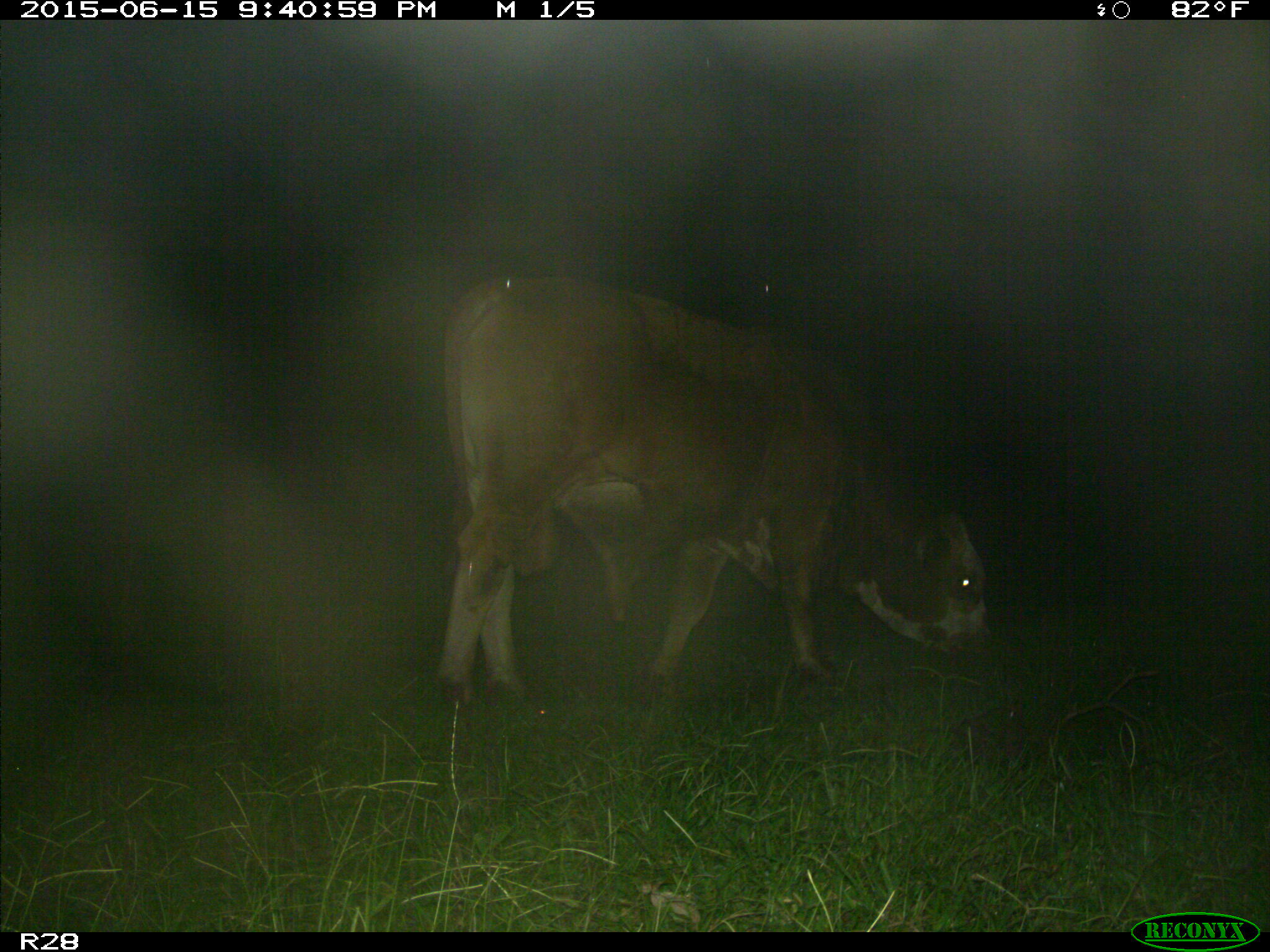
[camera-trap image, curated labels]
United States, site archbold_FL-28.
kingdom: Animalia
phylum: Chordata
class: Mammalia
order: Artiodactyla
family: Bovidae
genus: Bos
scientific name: Bos taurus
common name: domestic cow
Bos taurus (domestic cow).